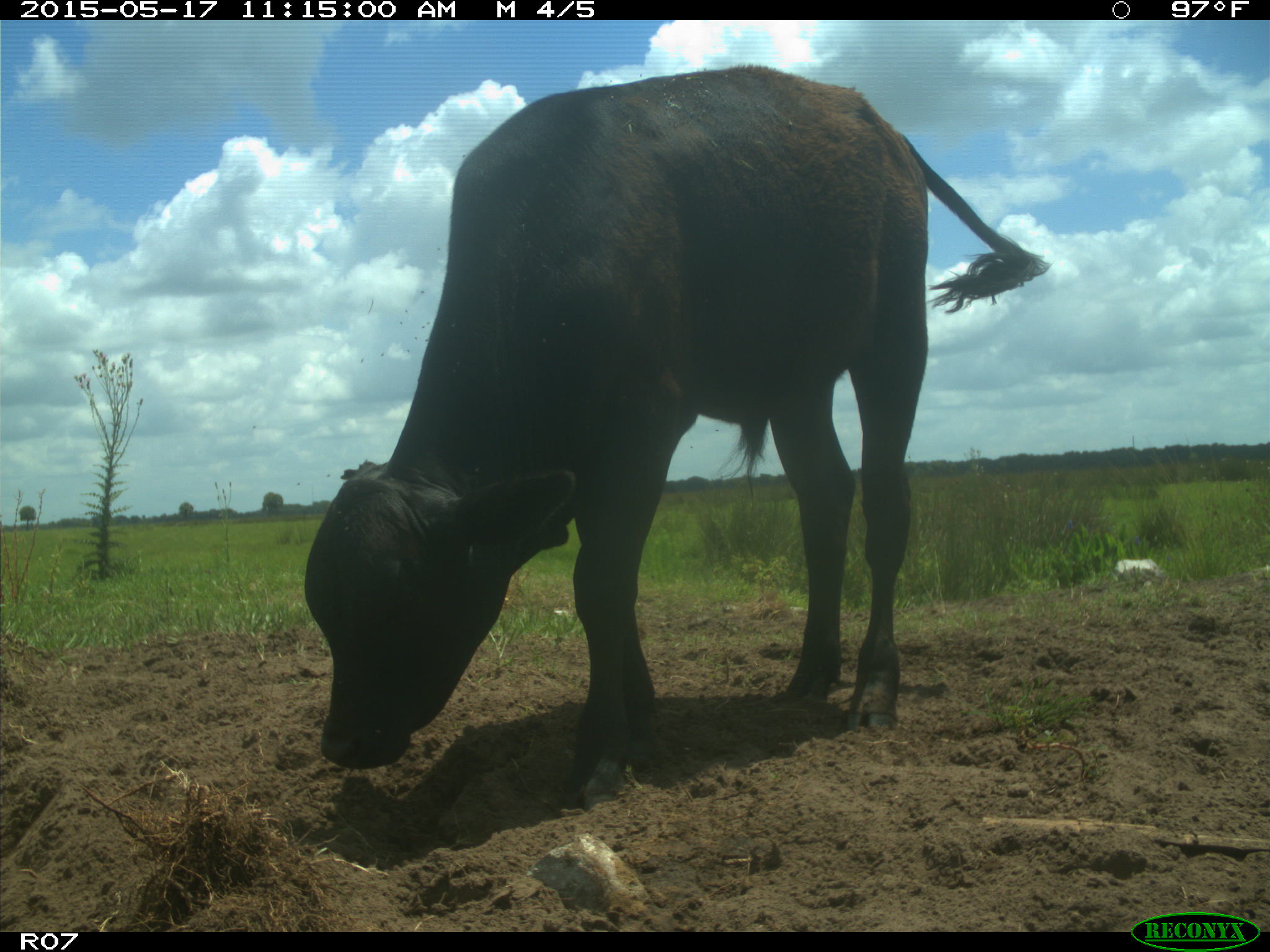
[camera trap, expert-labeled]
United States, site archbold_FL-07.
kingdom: Animalia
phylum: Chordata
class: Mammalia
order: Artiodactyla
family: Bovidae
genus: Bos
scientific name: Bos taurus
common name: domestic cow